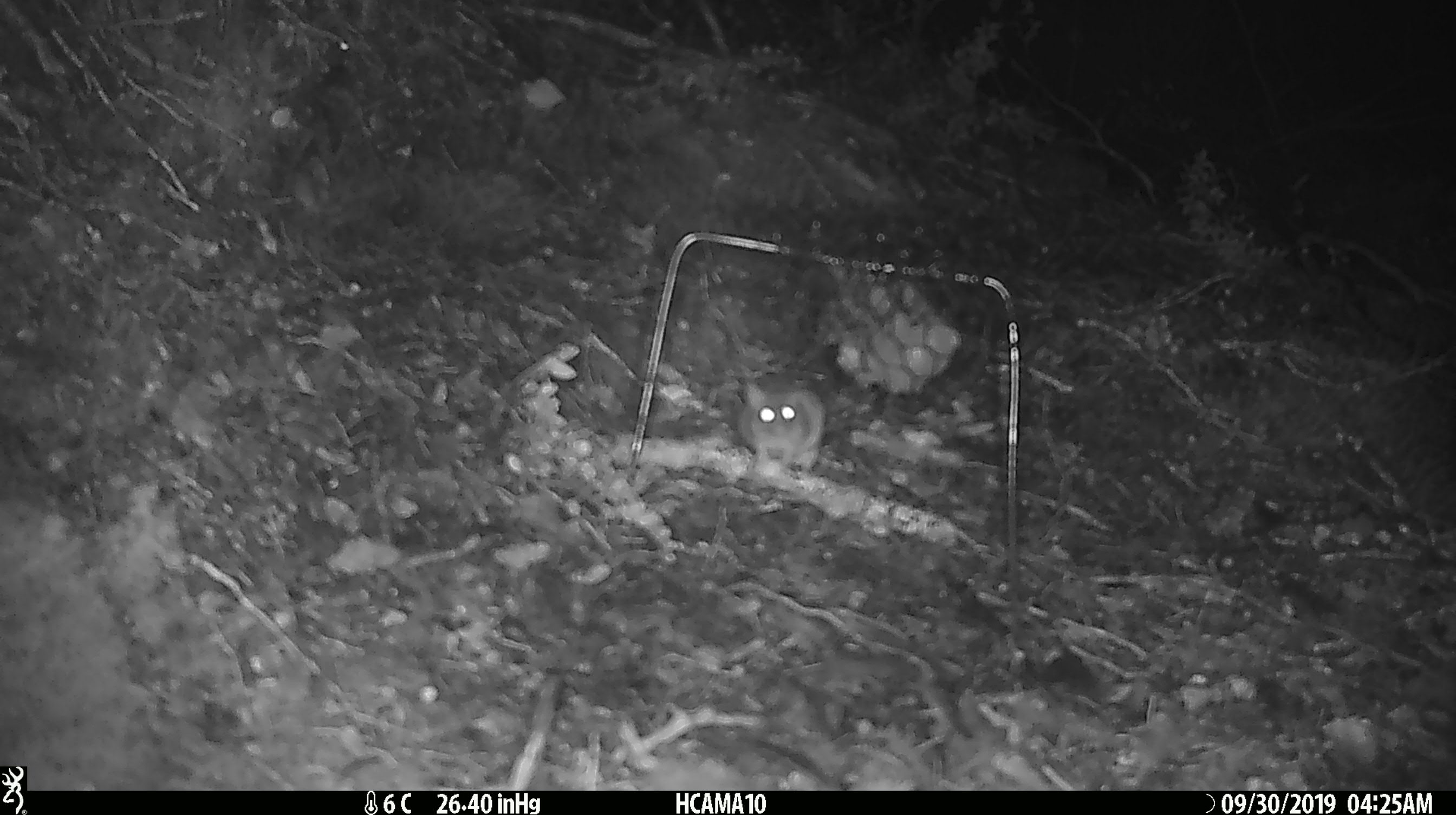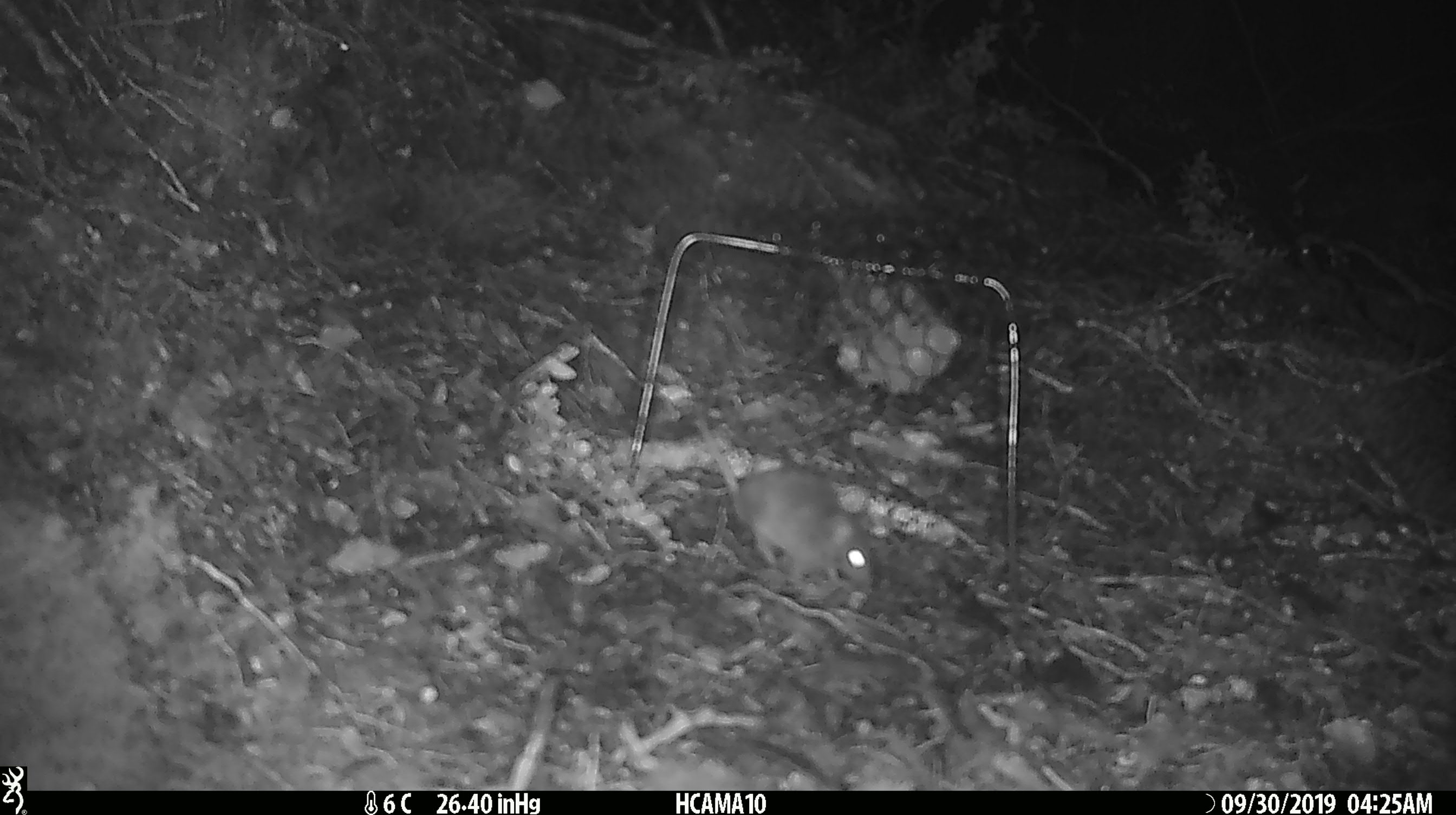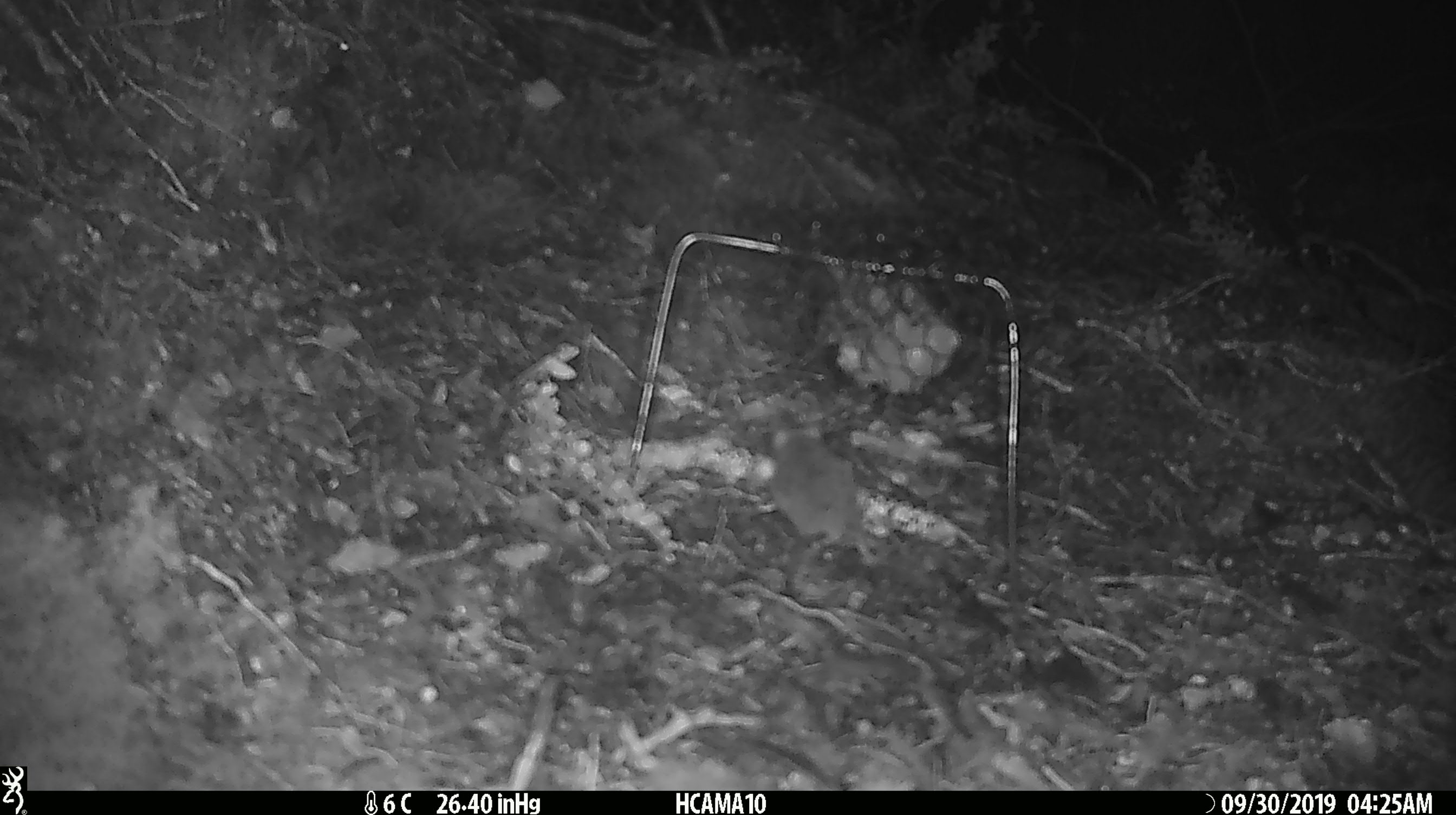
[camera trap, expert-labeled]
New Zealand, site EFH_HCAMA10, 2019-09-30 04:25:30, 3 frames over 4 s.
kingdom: Animalia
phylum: Chordata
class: Mammalia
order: Rodentia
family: Muridae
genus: Mus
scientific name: Mus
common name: mouse